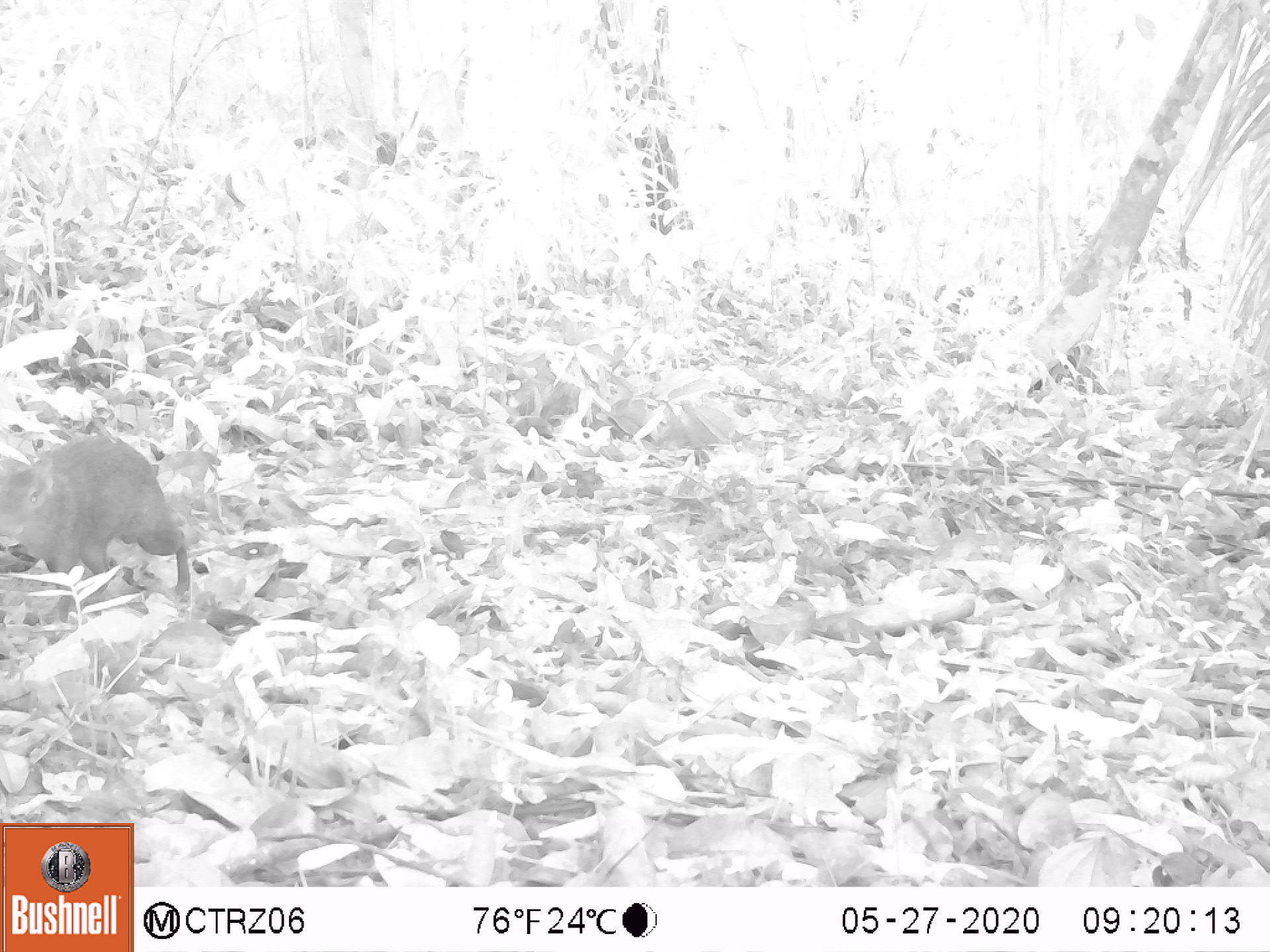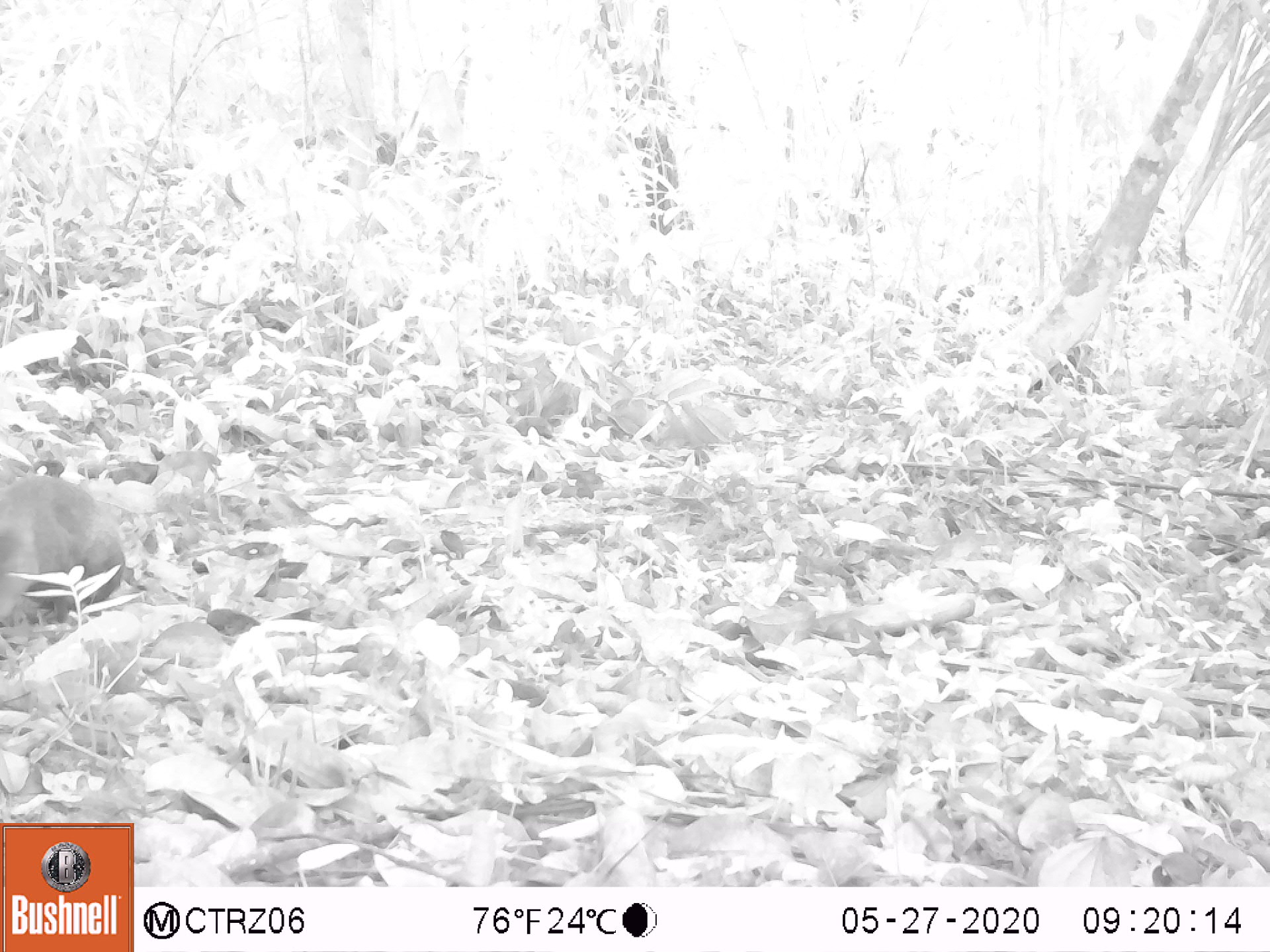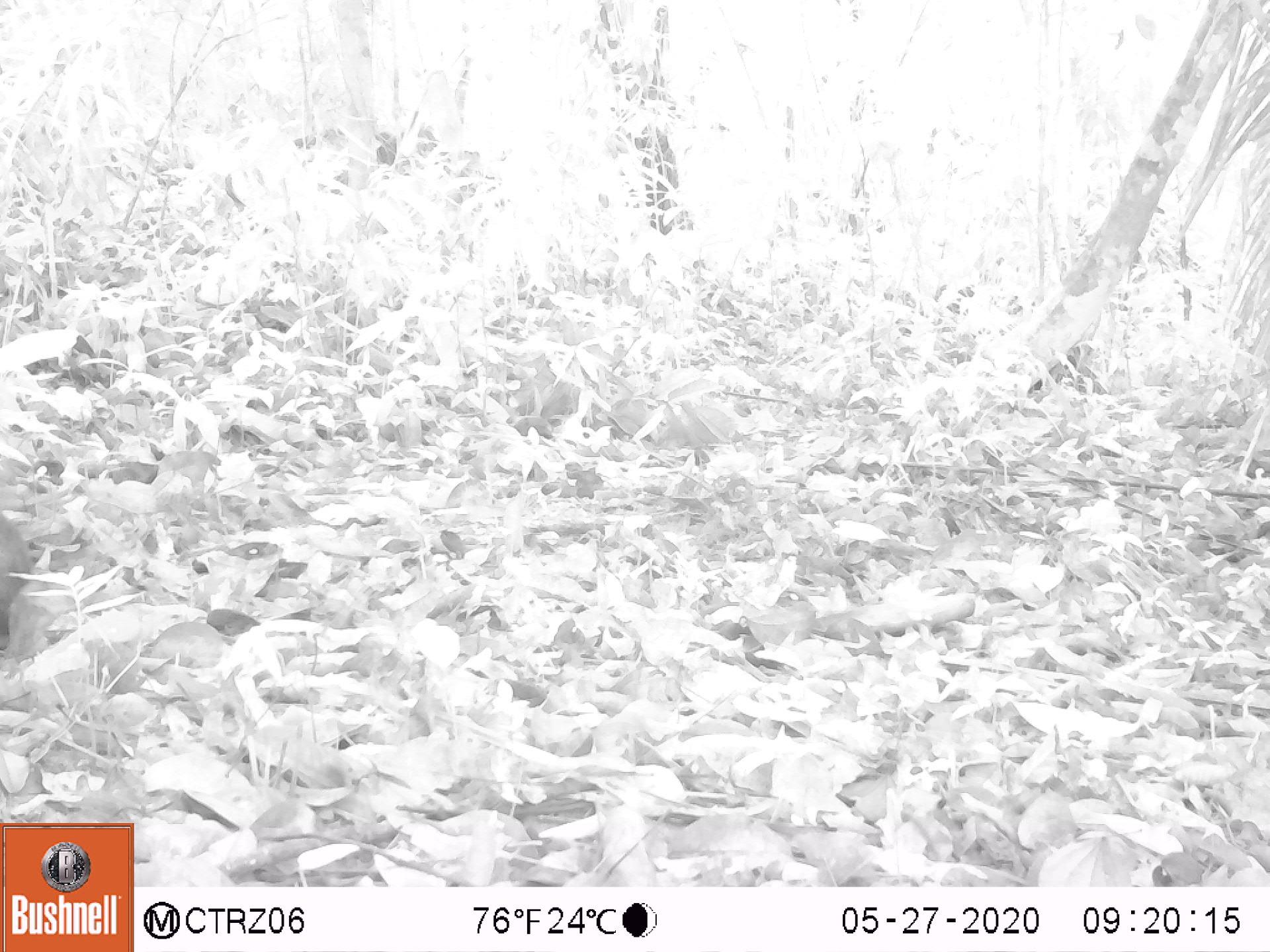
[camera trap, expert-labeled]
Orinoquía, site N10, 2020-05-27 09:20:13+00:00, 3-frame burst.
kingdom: Animalia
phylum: Chordata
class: Mammalia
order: Rodentia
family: Dasyproctidae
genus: Dasyprocta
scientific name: Dasyprocta fuliginosa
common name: black agouti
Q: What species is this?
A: Black agouti (Dasyprocta fuliginosa).